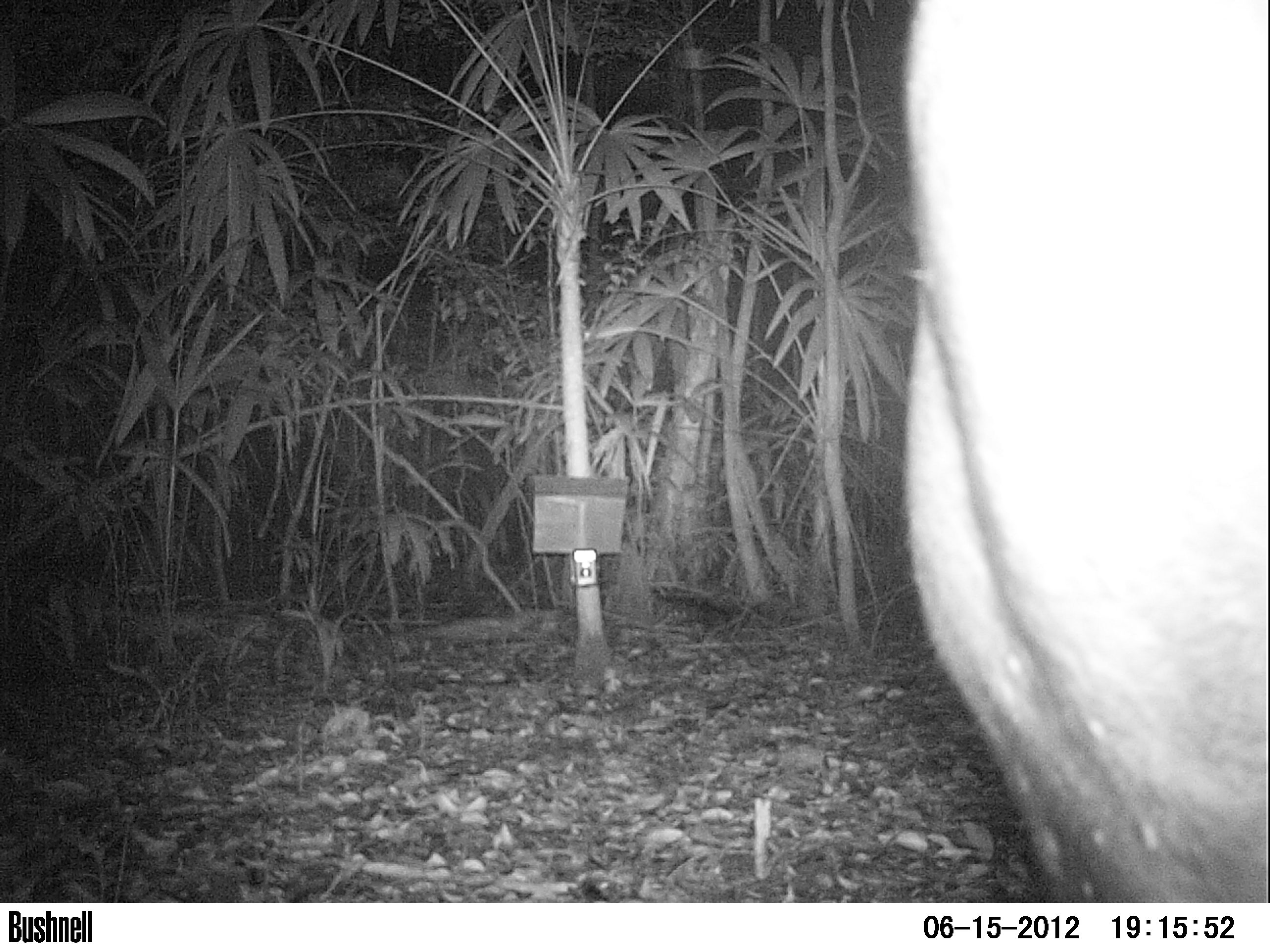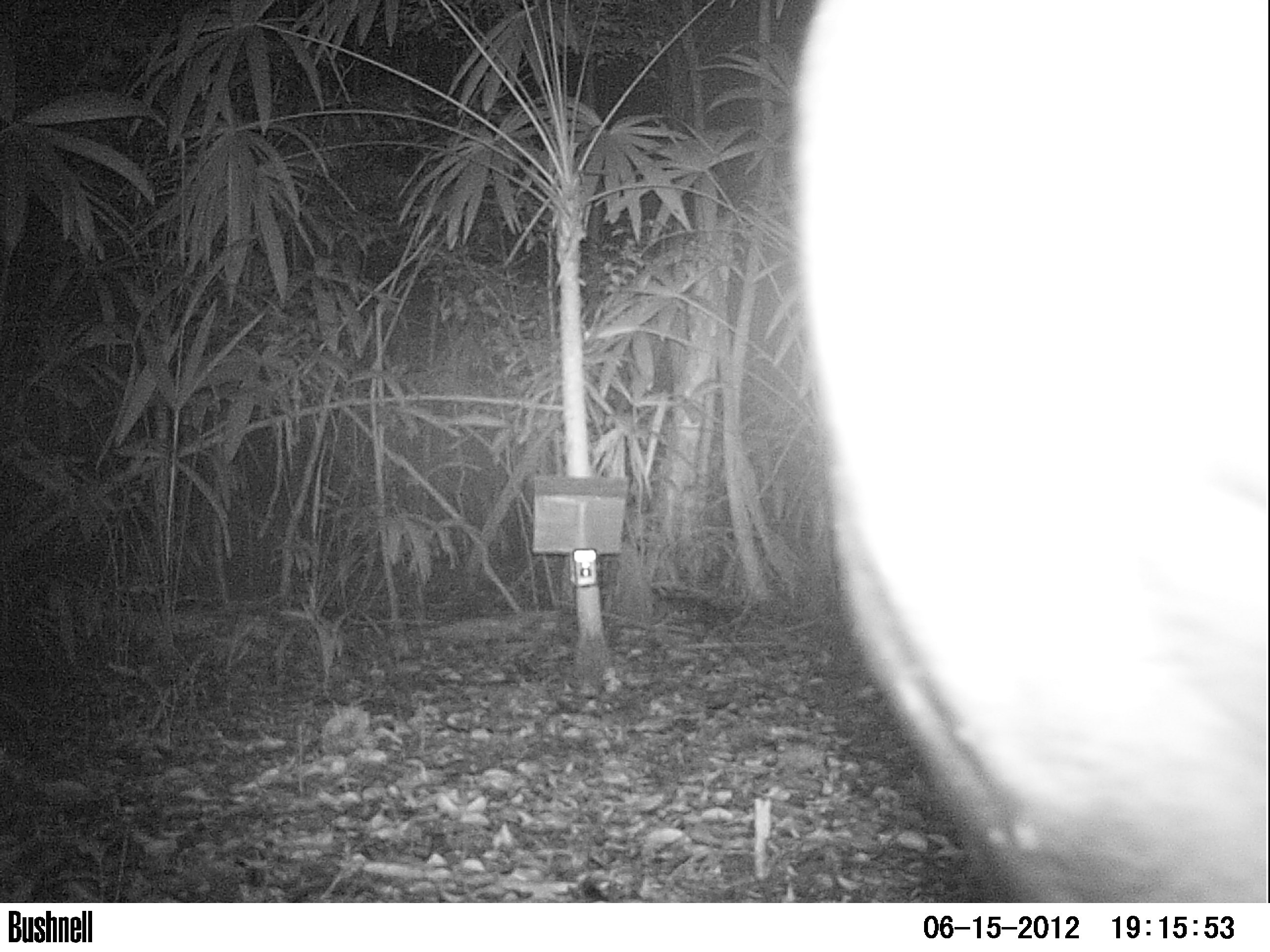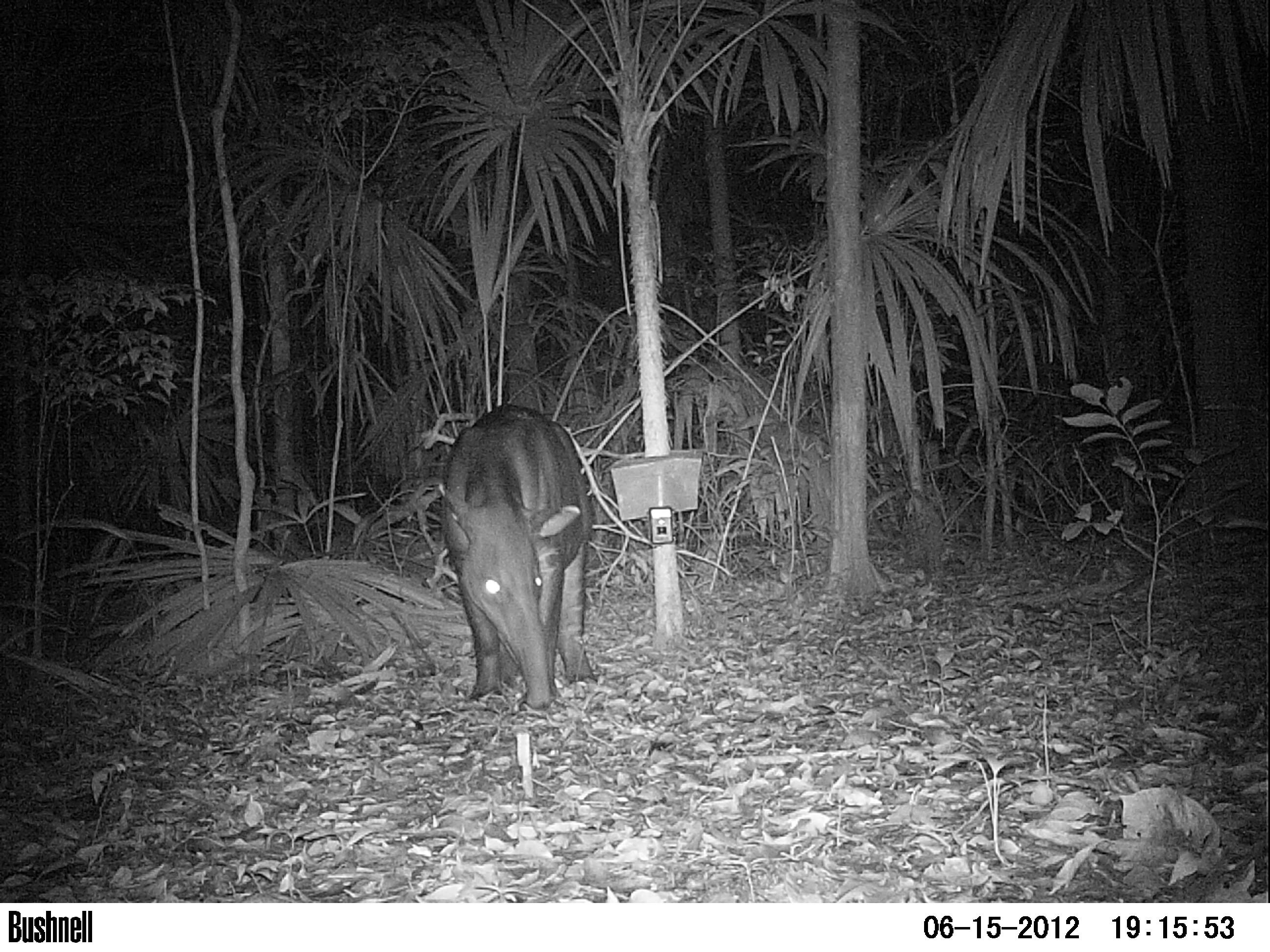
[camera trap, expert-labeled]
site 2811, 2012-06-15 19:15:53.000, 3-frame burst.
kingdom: Animalia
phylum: Chordata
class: Mammalia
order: Perissodactyla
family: Tapiridae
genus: Tapirus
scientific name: Tapirus bairdii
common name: baird's tapir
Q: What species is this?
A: Tapirus bairdii (baird's tapir).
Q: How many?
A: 1.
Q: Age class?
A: Adult.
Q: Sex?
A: Female.